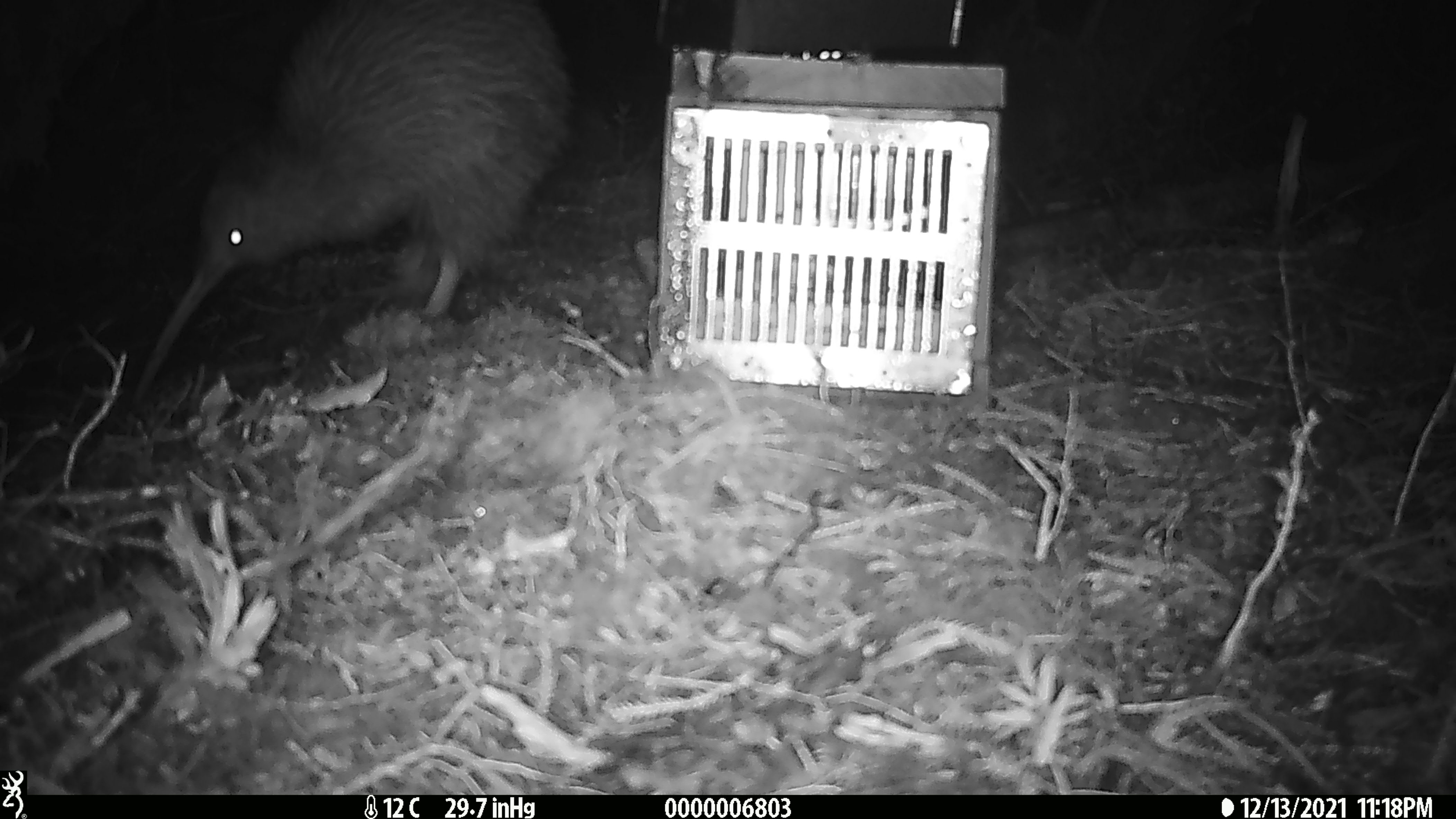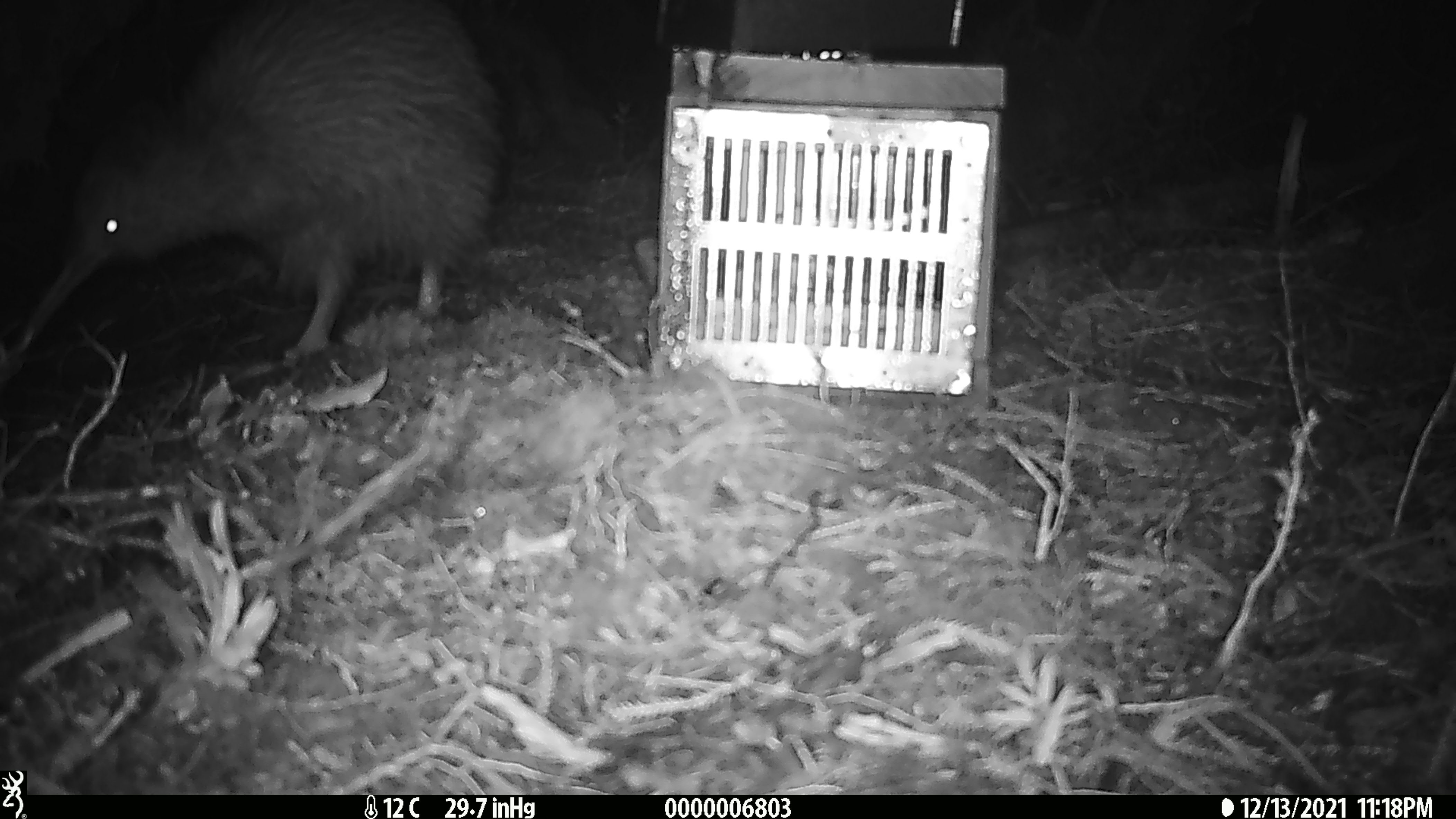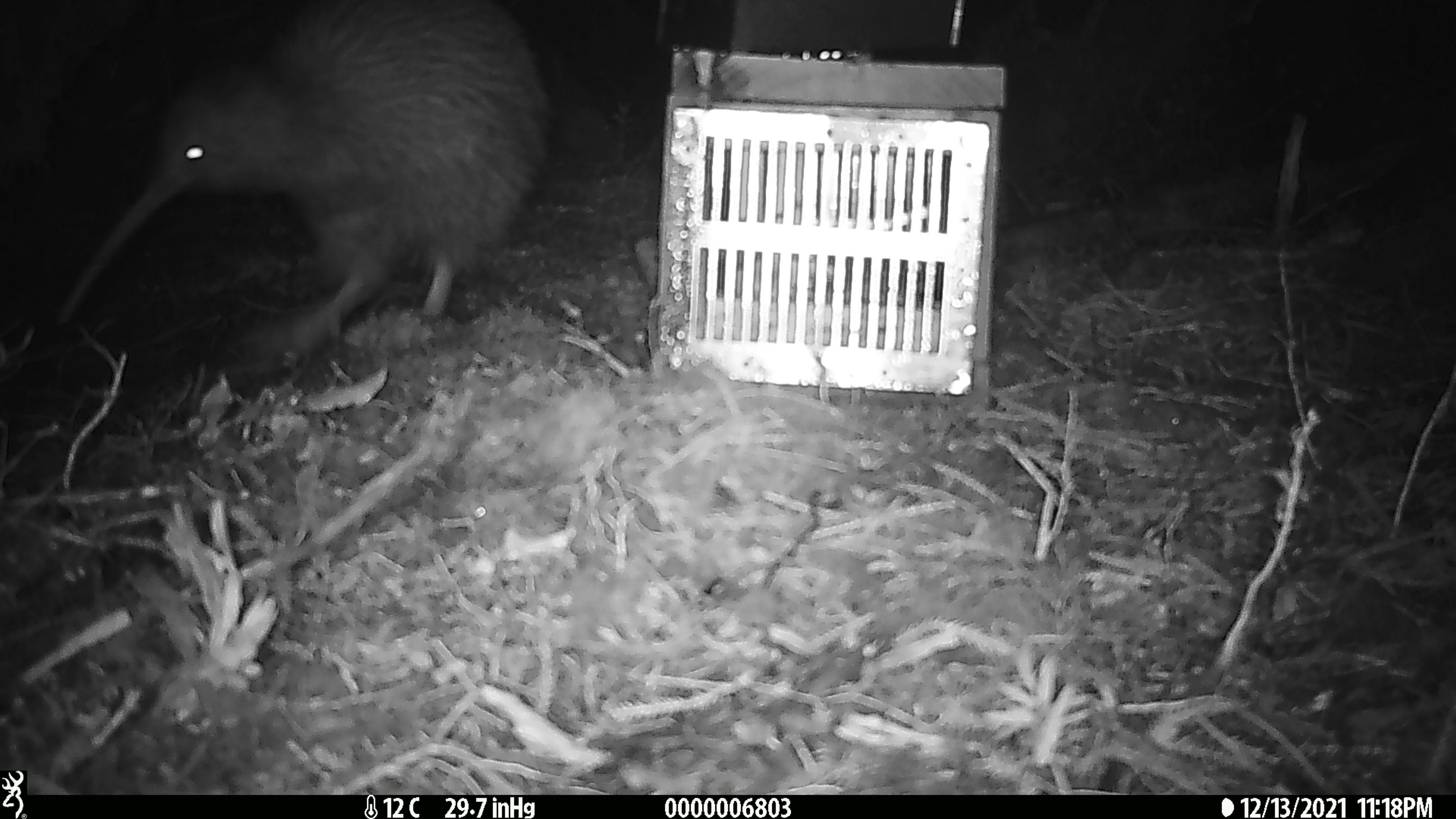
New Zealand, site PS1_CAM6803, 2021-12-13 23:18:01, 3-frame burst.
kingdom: Animalia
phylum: Chordata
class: Aves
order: Apterygiformes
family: Apterygidae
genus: Apteryx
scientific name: Apteryx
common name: kiwi